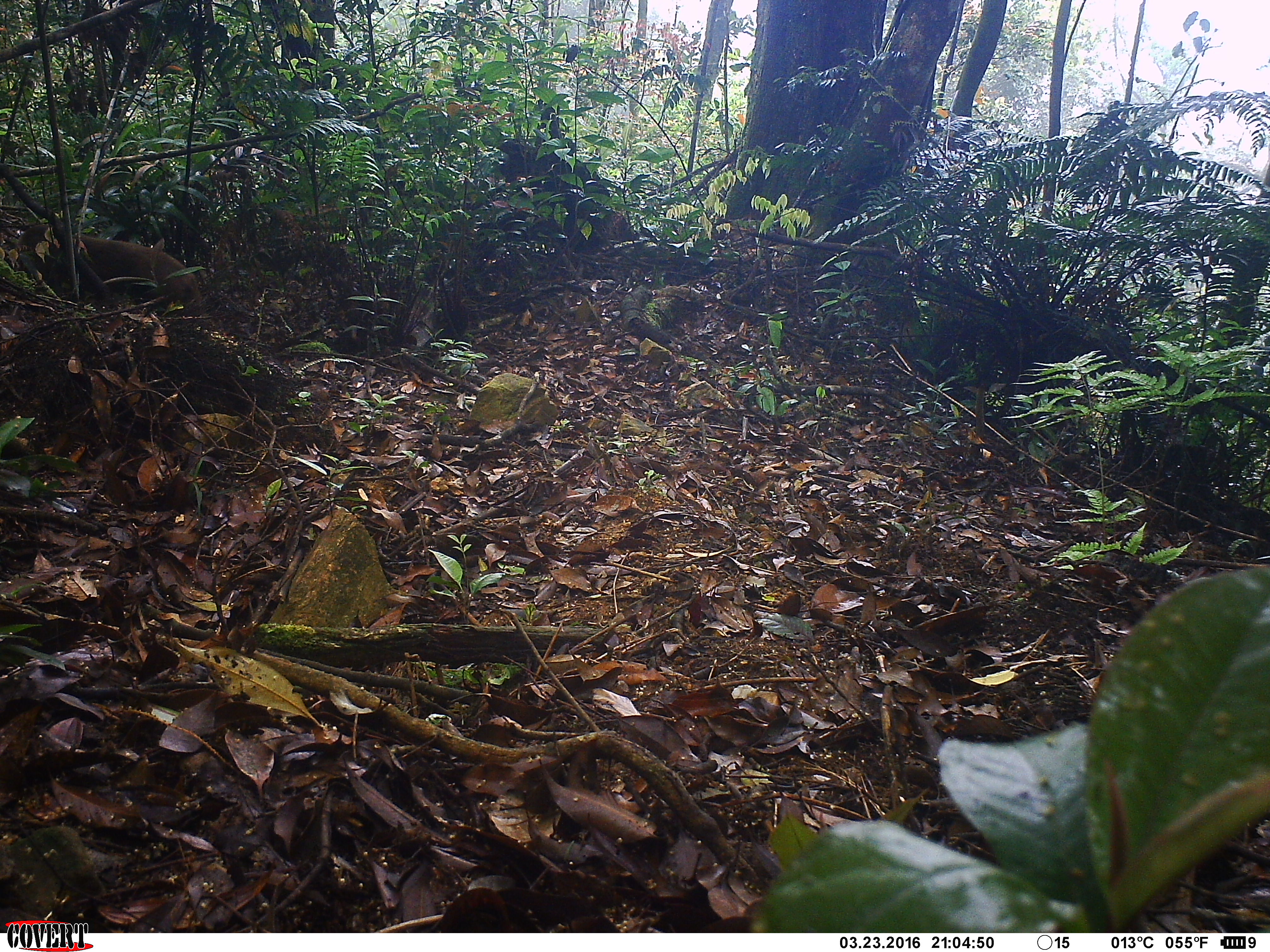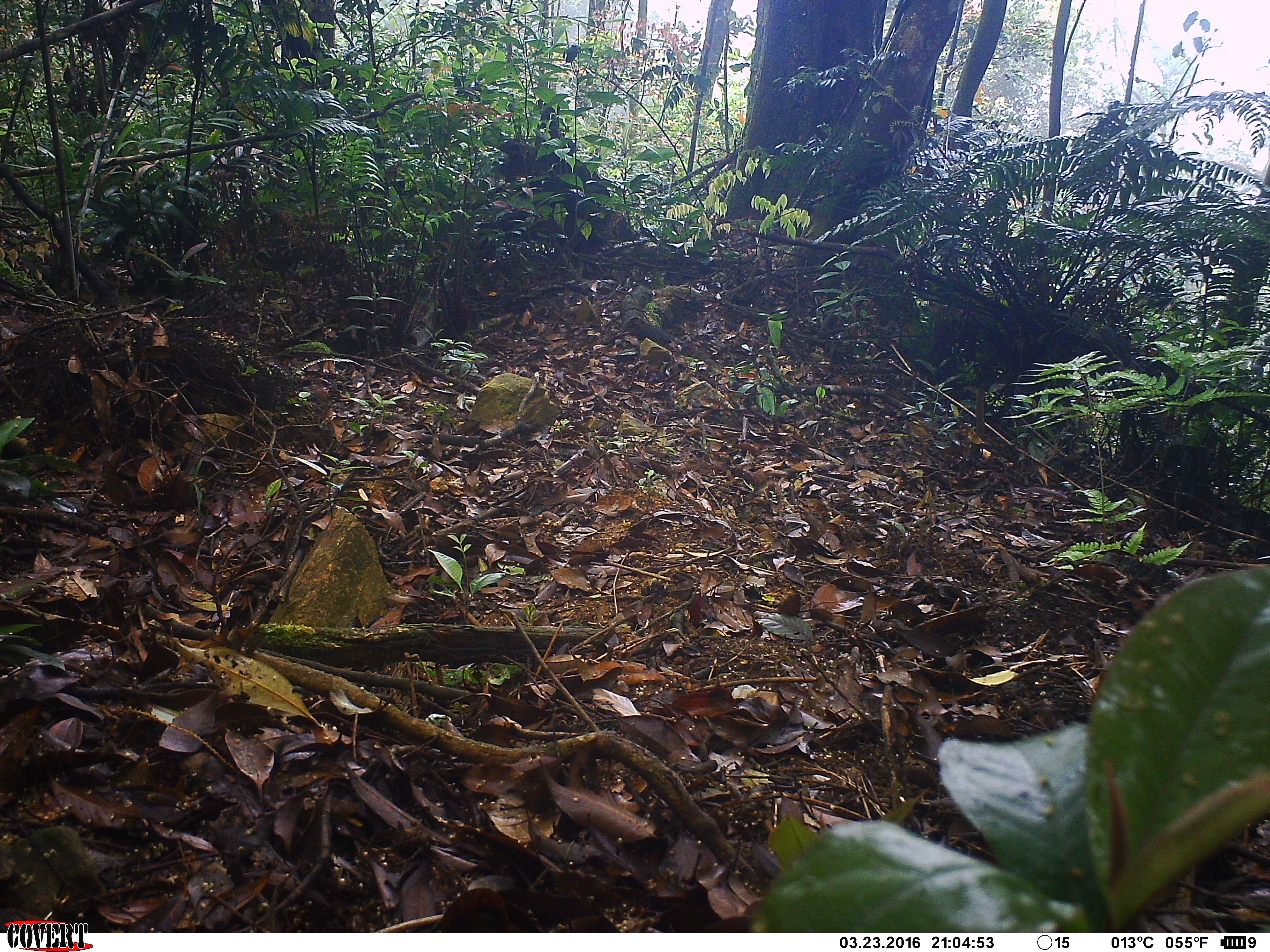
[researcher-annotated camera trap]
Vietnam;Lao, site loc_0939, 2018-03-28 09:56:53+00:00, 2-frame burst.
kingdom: Animalia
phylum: Chordata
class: Mammalia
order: Primates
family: Cercopithecidae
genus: Macaca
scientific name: Macaca arctoides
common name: stump-tailed macaque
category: stump tailed macaque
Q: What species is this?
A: Stump tailed macaque (stump-tailed macaque) (Macaca arctoides).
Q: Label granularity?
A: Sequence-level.